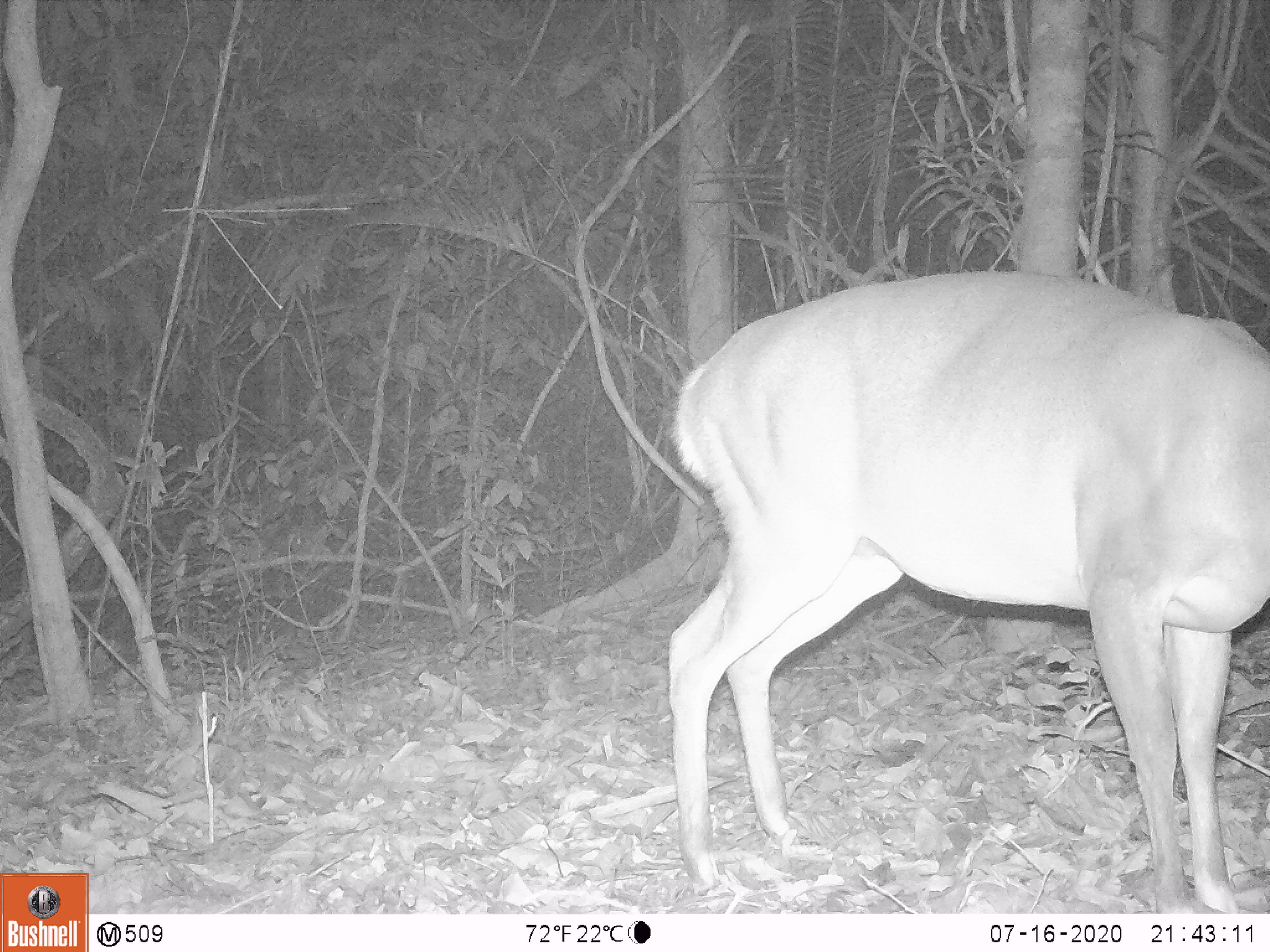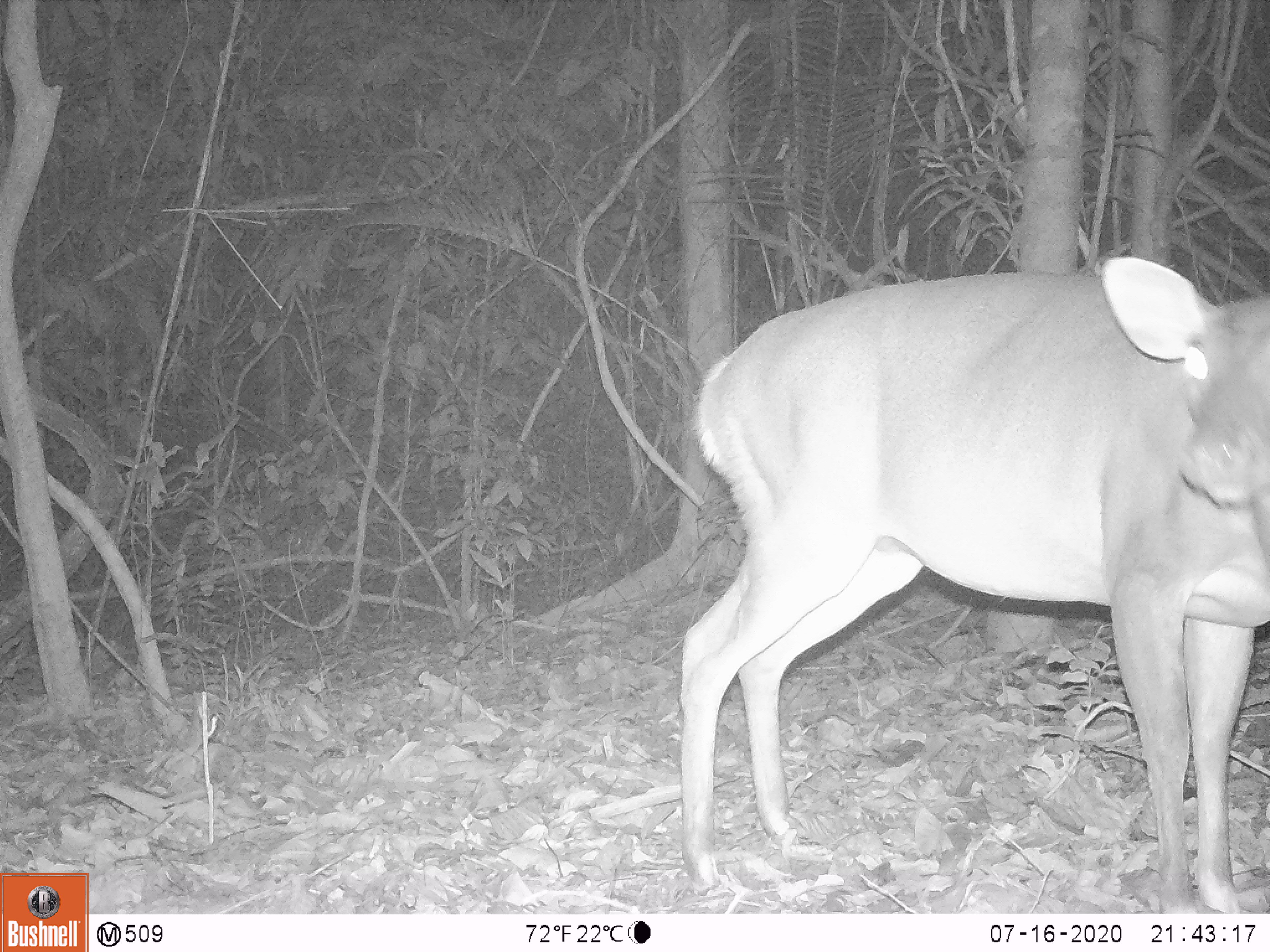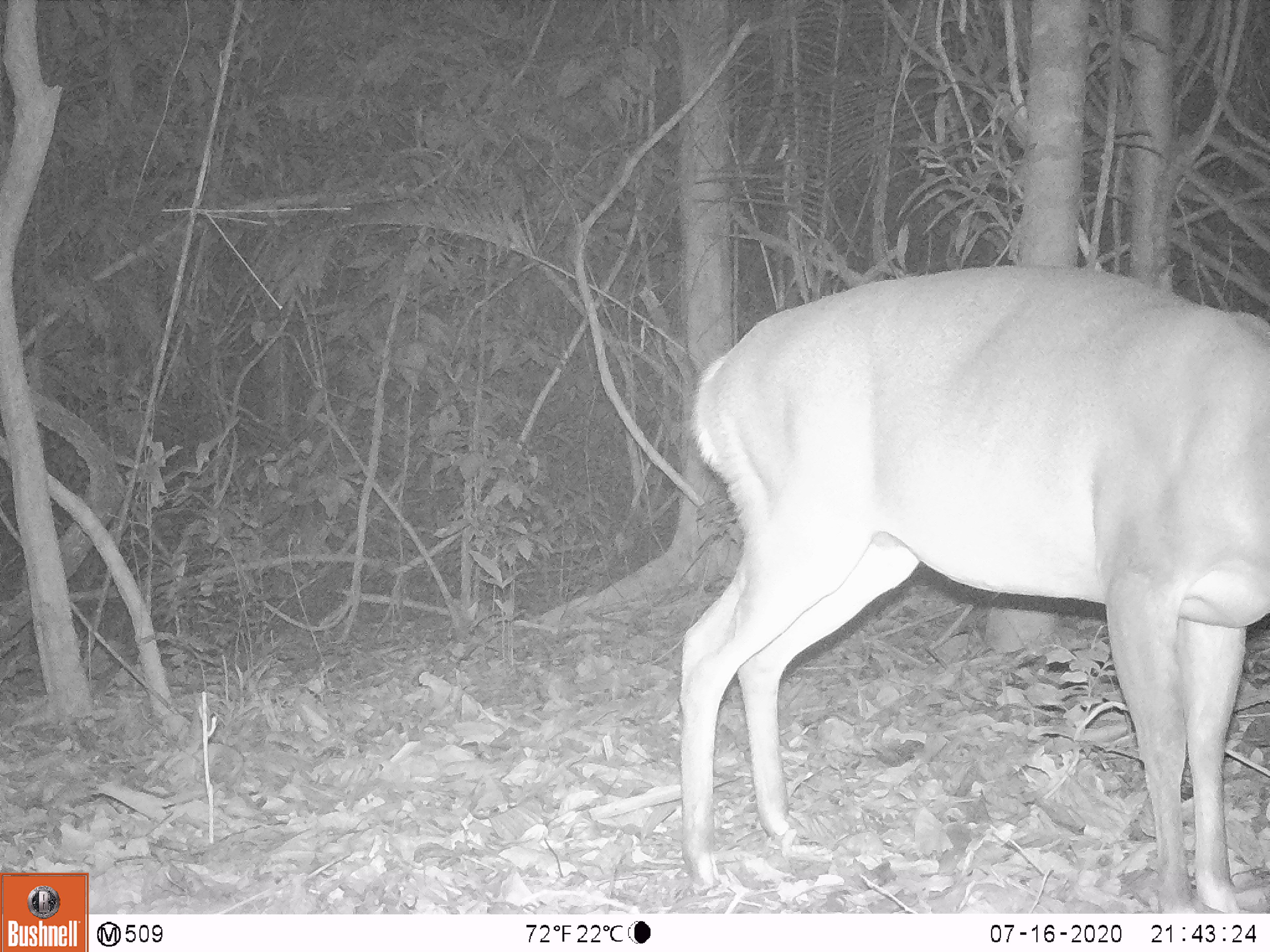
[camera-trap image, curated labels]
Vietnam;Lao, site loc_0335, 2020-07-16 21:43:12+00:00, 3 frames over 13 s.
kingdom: Animalia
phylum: Chordata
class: Mammalia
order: Artiodactyla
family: Cervidae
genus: Muntiacus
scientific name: Muntiacus vuquangensis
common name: large-antlered muntjac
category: large antlered muntjac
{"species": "large antlered muntjac (large-antlered muntjac) (Muntiacus vuquangensis)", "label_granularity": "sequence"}